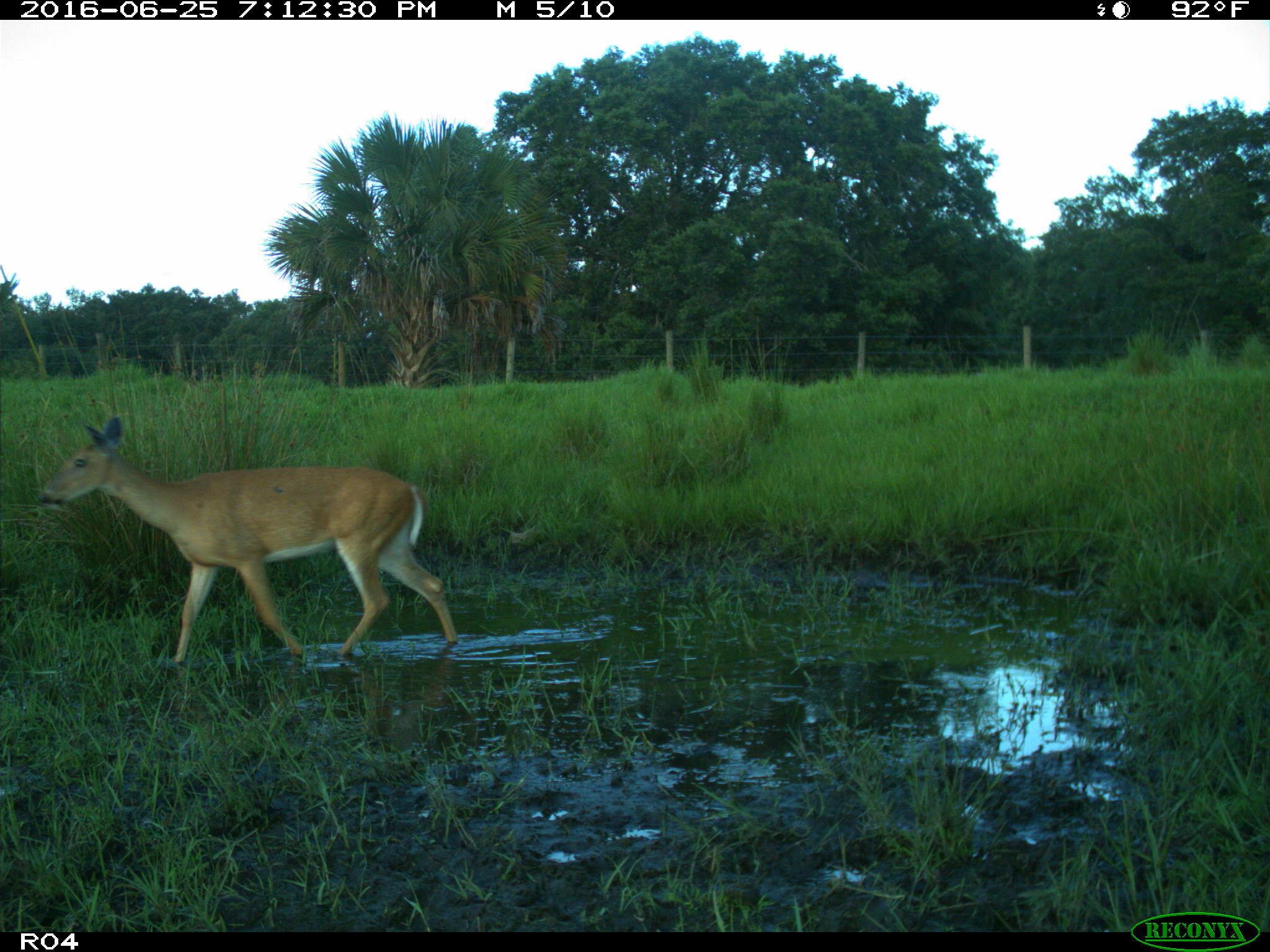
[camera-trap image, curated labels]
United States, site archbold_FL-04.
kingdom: Animalia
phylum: Chordata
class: Mammalia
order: Artiodactyla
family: Cervidae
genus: Odocoileus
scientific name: Odocoileus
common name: deer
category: unidentified deer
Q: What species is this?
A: Unidentified deer (deer) (Odocoileus).